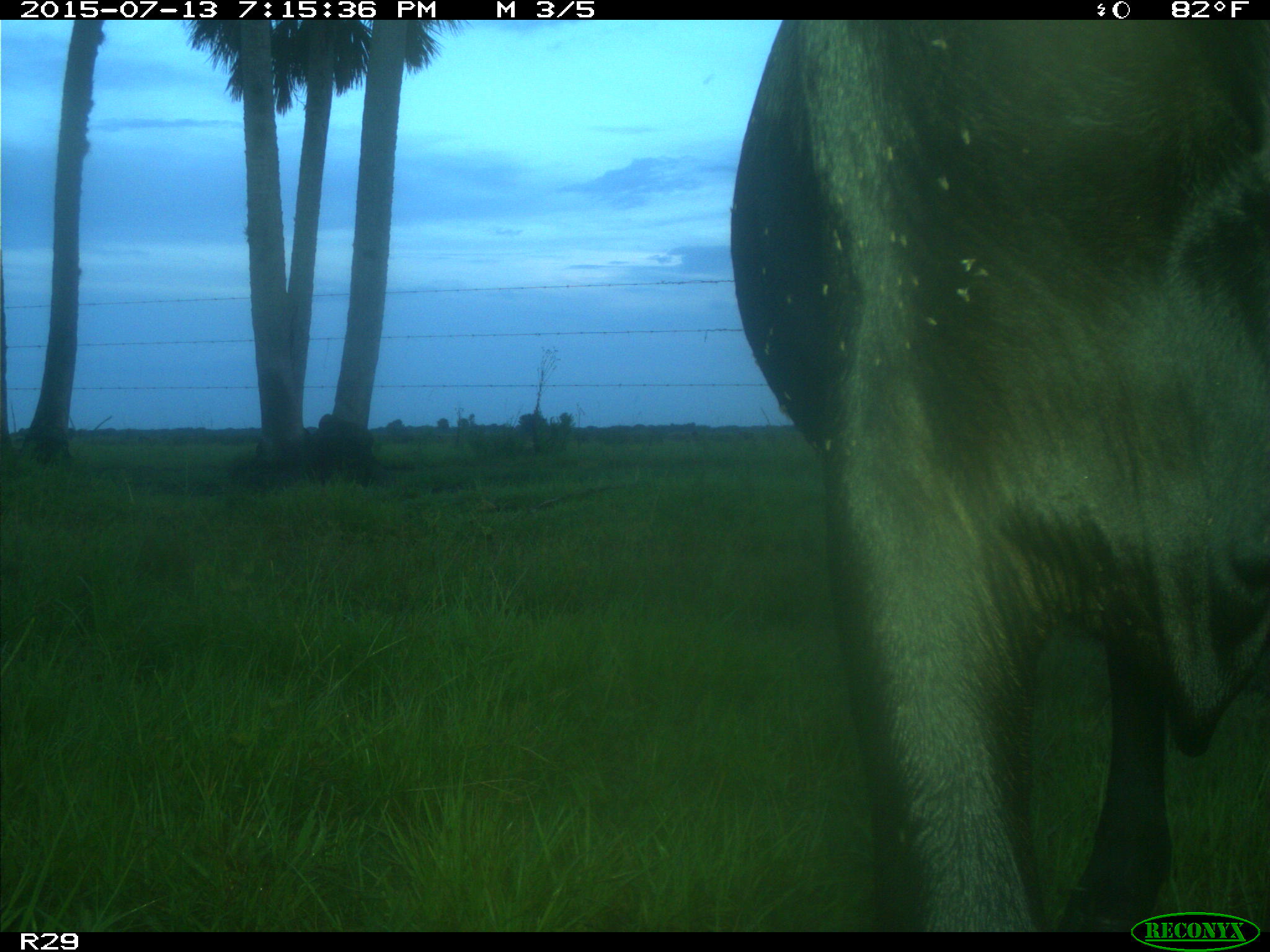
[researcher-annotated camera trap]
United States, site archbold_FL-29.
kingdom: Animalia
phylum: Chordata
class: Mammalia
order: Artiodactyla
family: Bovidae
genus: Bos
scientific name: Bos taurus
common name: domestic cow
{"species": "Bos taurus (domestic cow)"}